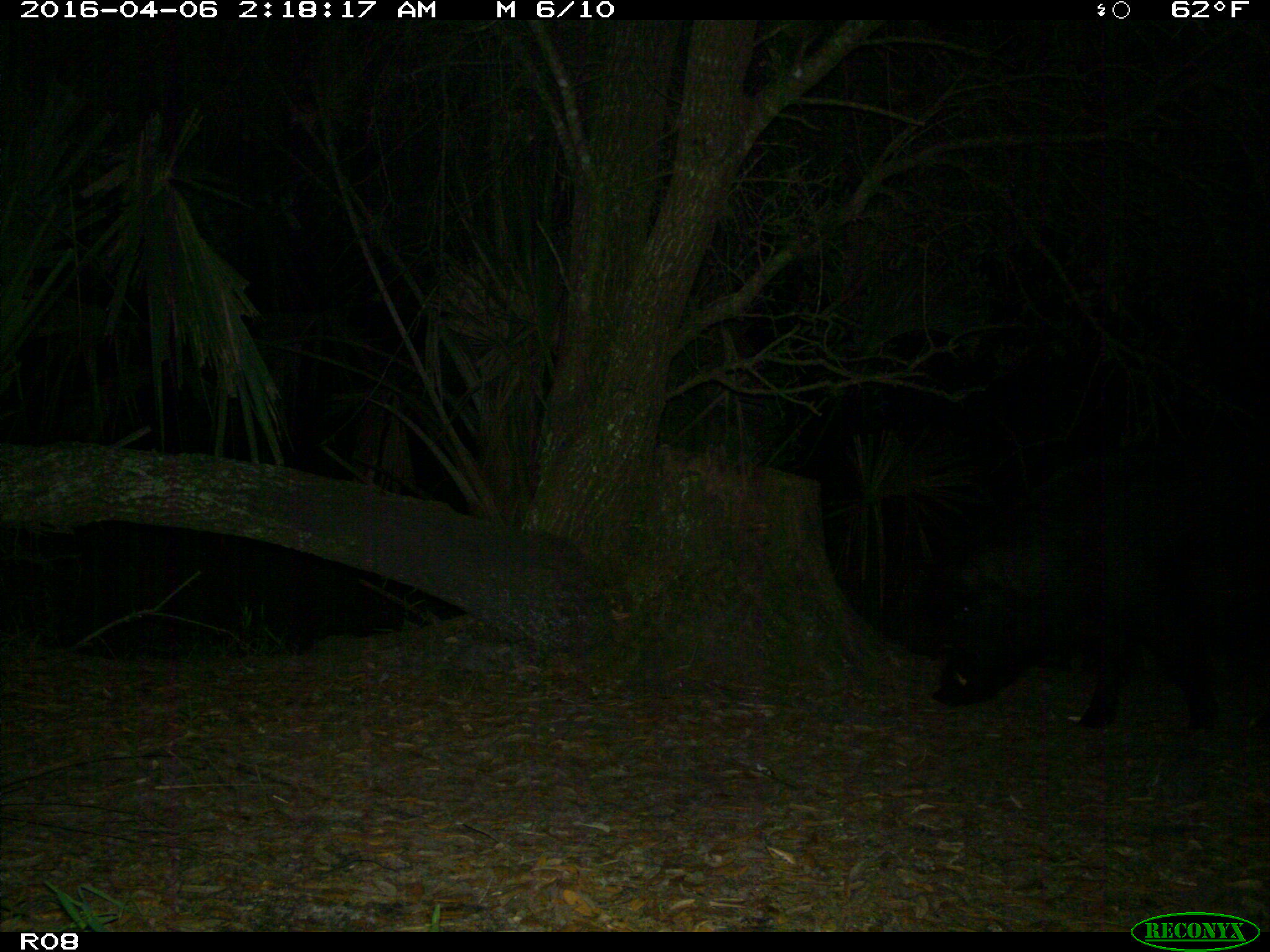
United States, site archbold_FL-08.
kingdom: Animalia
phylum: Chordata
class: Mammalia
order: Artiodactyla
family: Suidae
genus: Sus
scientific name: Sus scrofa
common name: wild boar